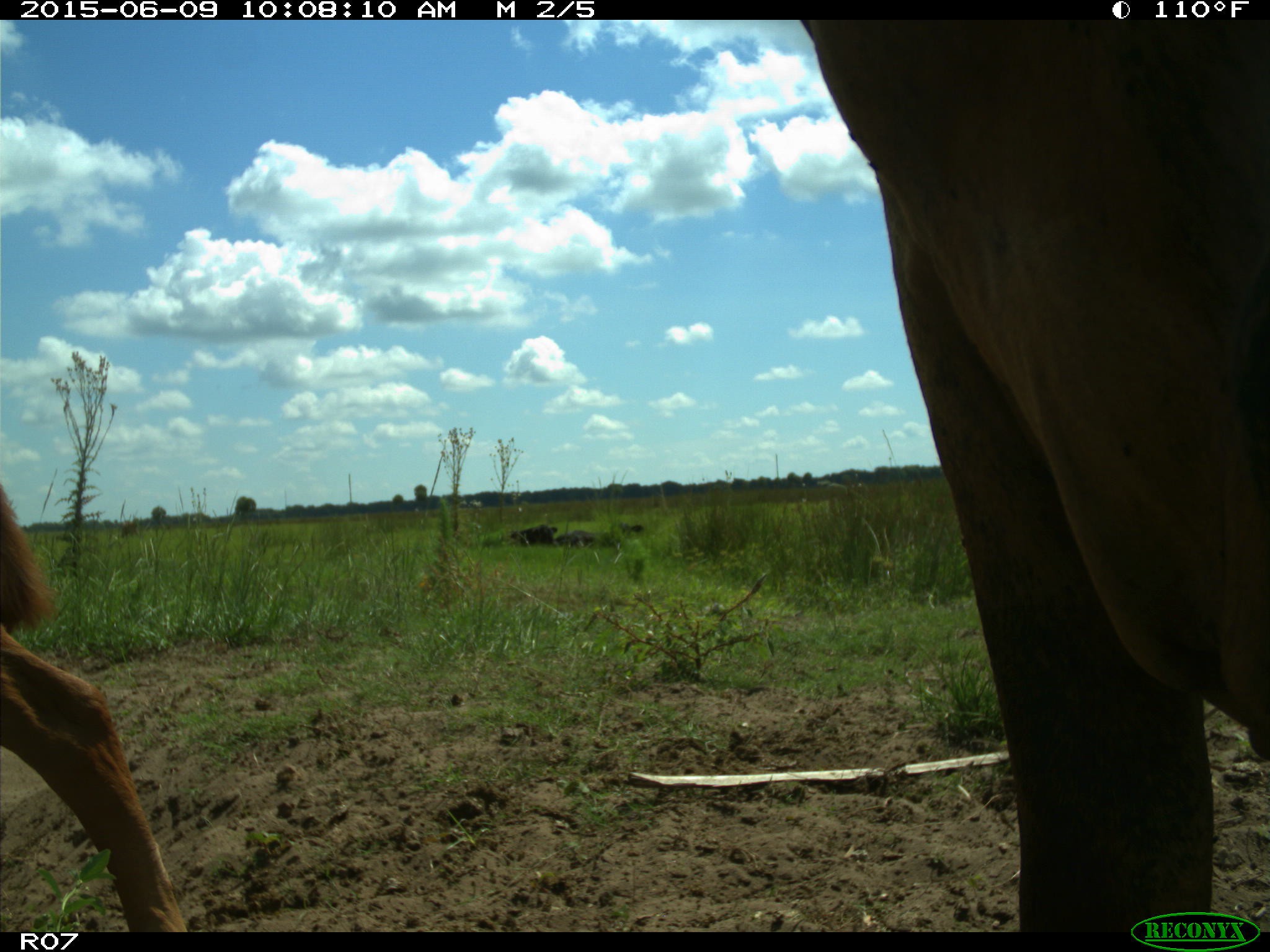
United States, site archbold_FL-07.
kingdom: Animalia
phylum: Chordata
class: Mammalia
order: Artiodactyla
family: Bovidae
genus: Bos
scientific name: Bos taurus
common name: domestic cow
Bos taurus (domestic cow).